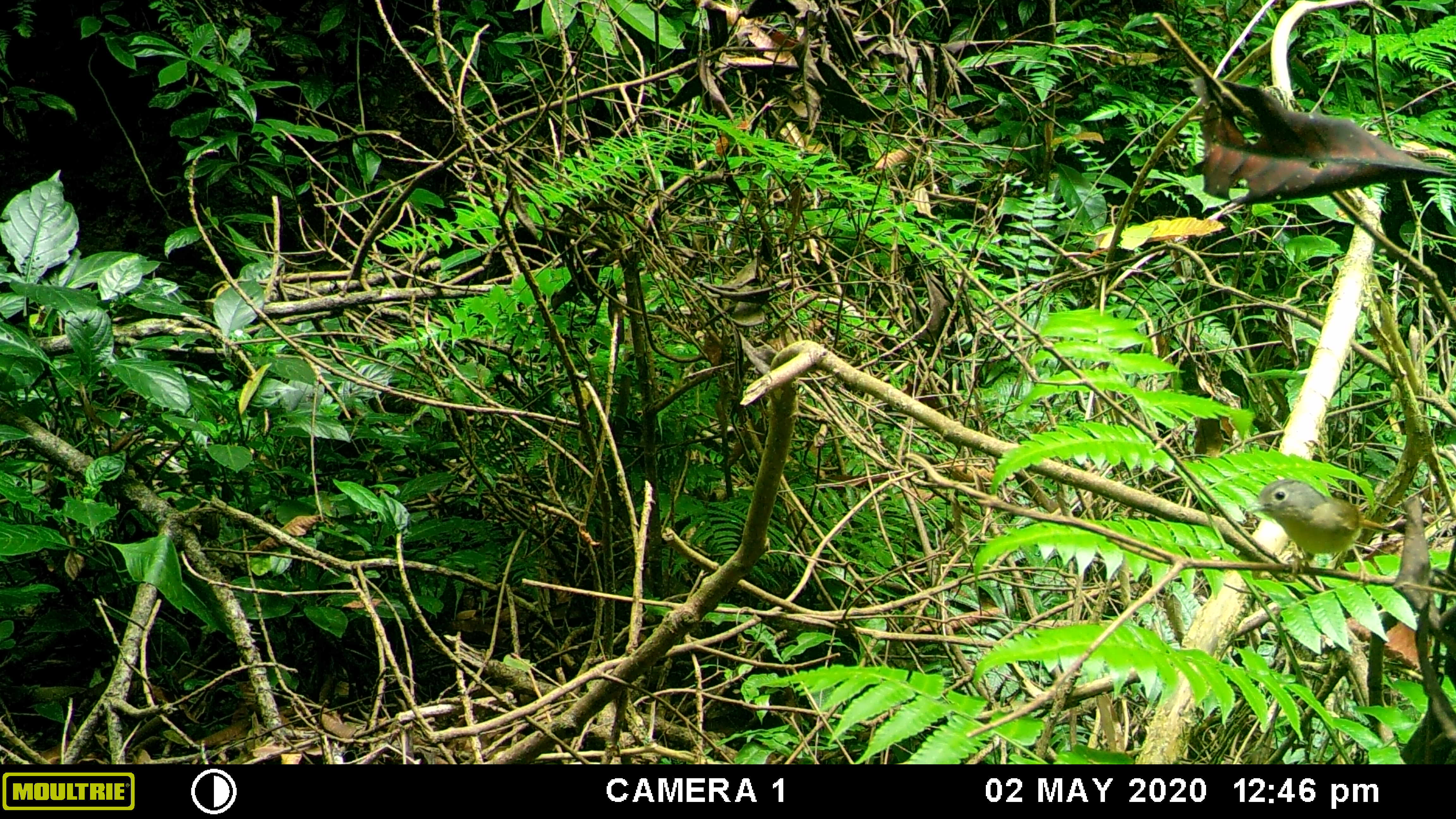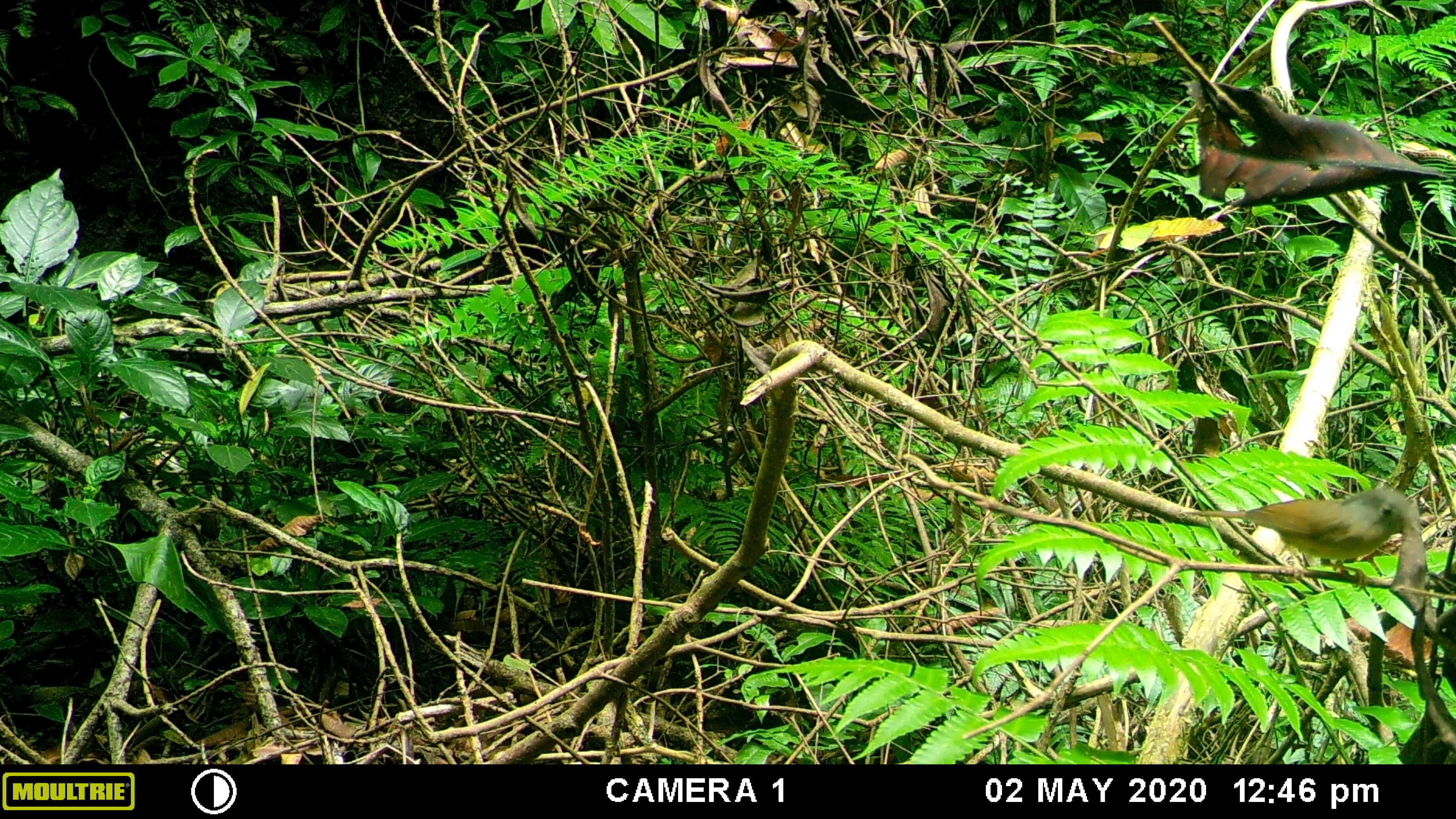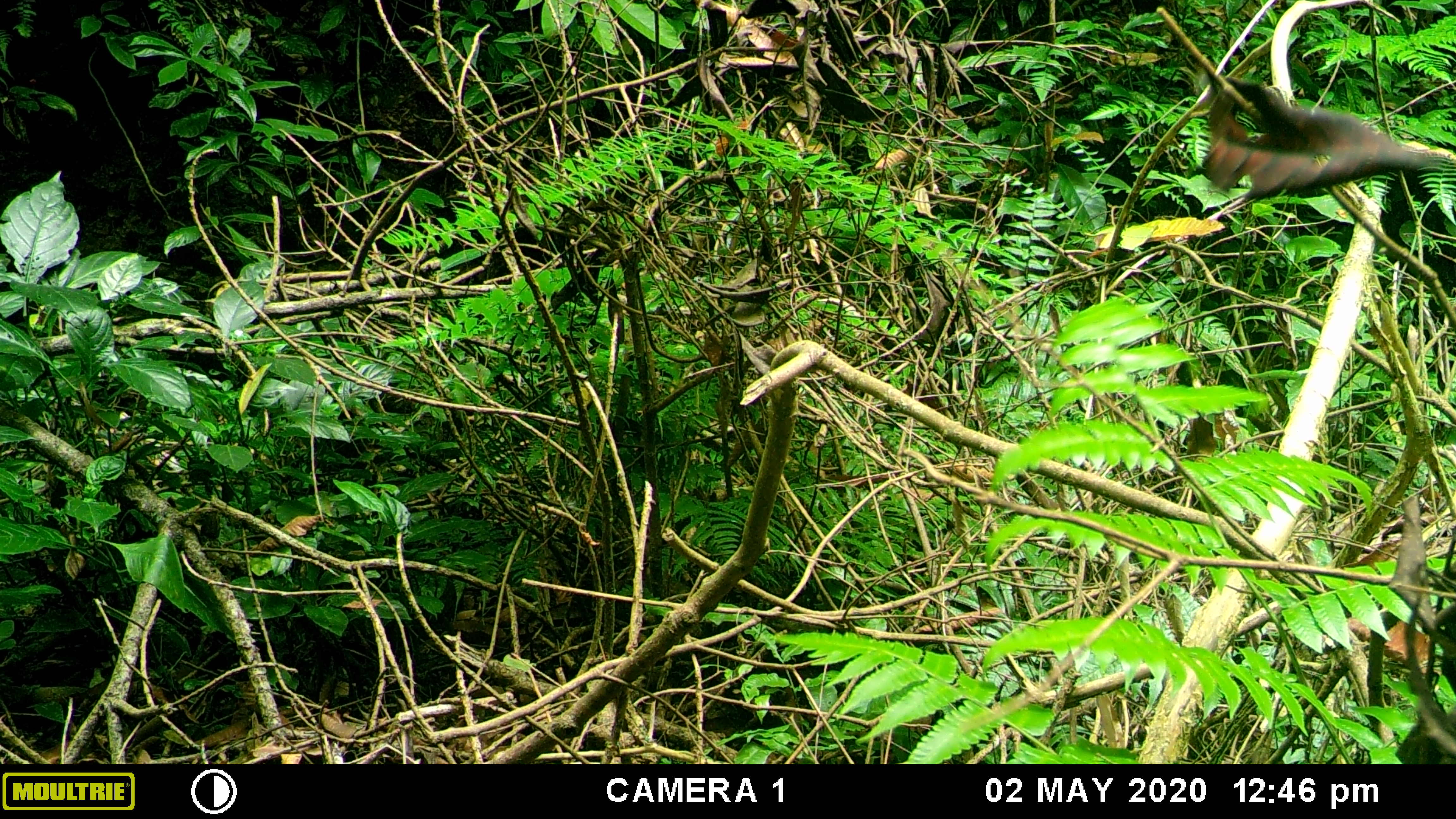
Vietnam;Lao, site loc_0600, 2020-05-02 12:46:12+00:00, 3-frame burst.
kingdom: Animalia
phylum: Chordata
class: Aves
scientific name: Aves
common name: bird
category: unidentified bird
Unidentified bird (bird) (Aves). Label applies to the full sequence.